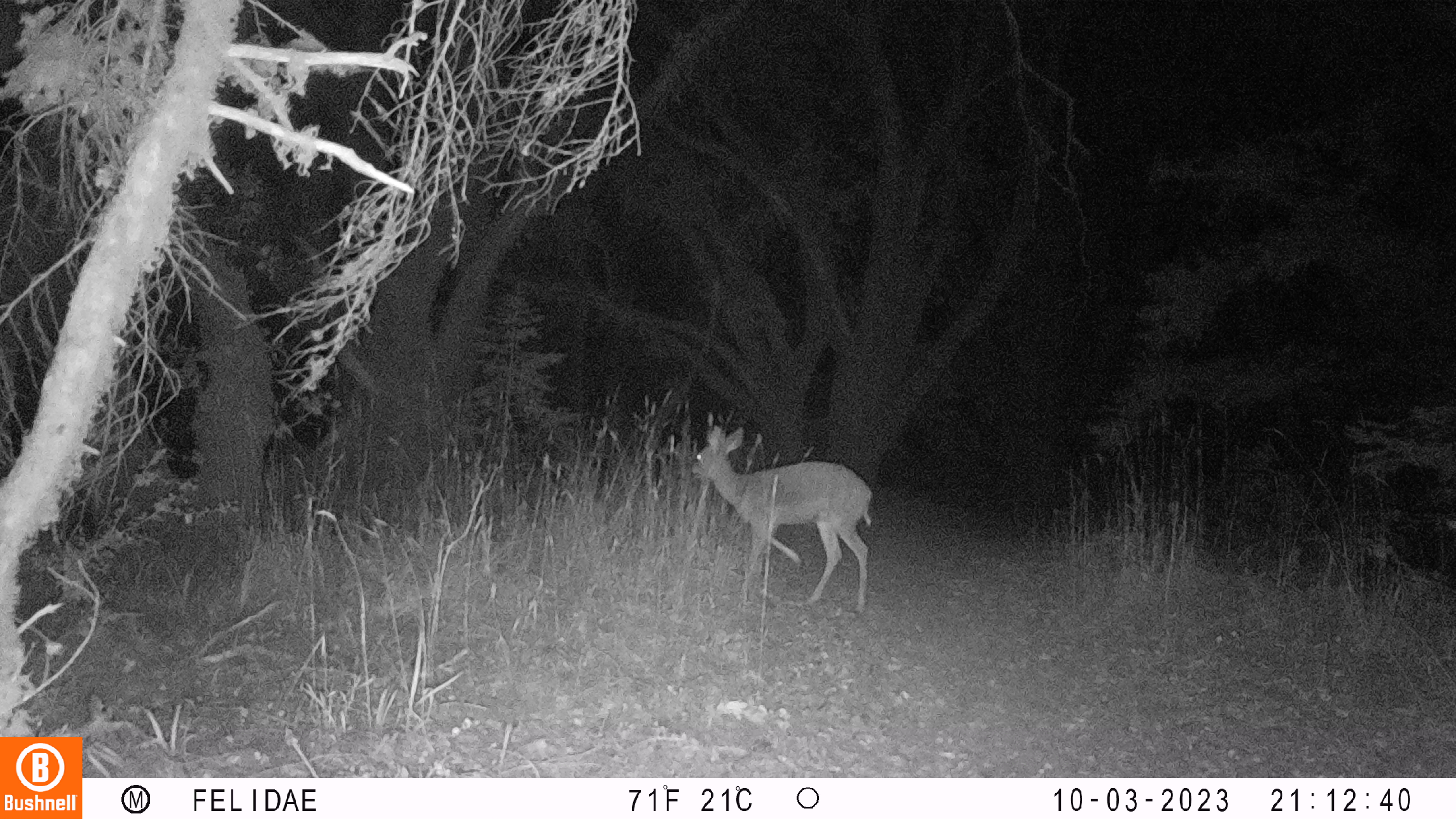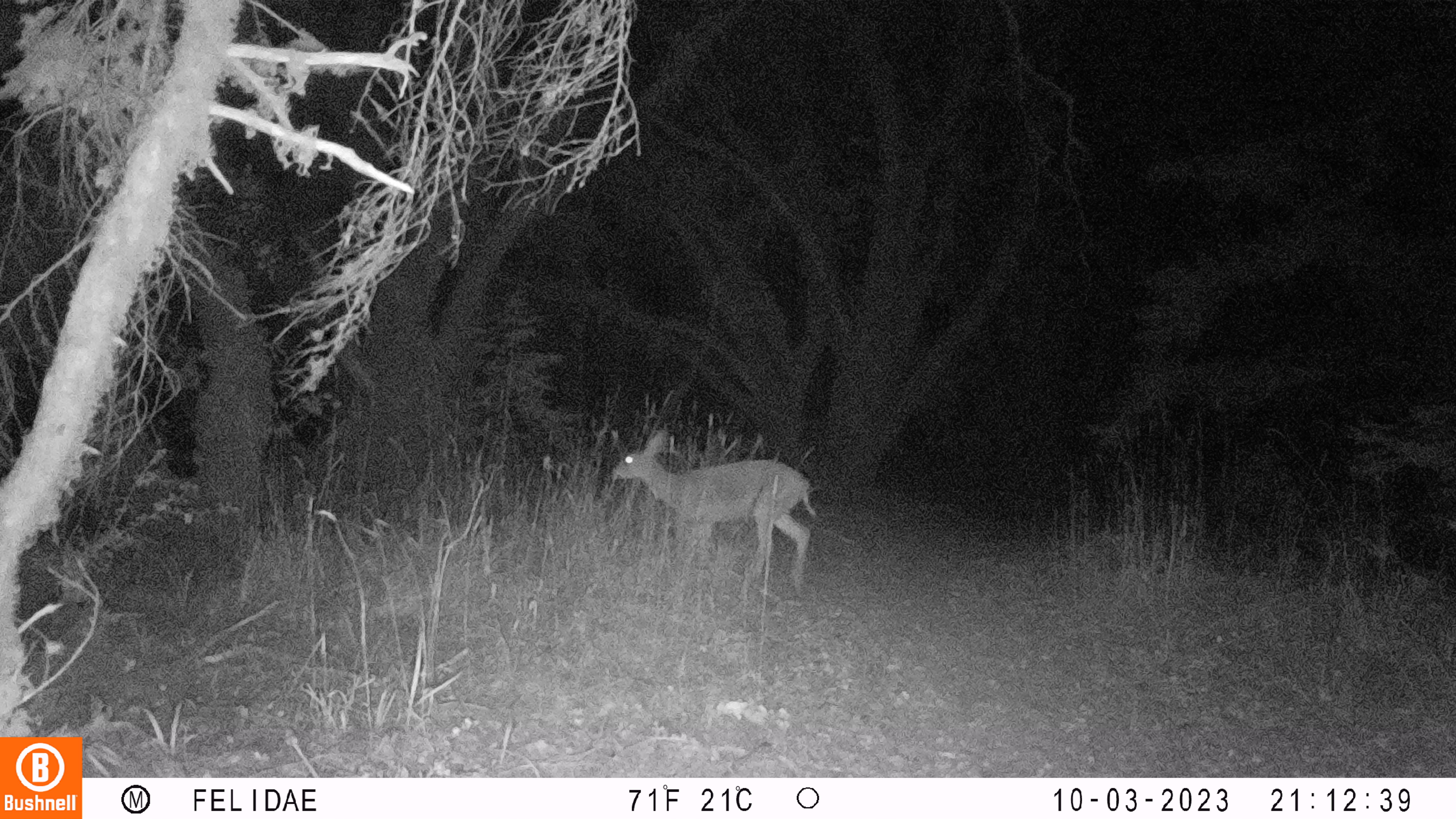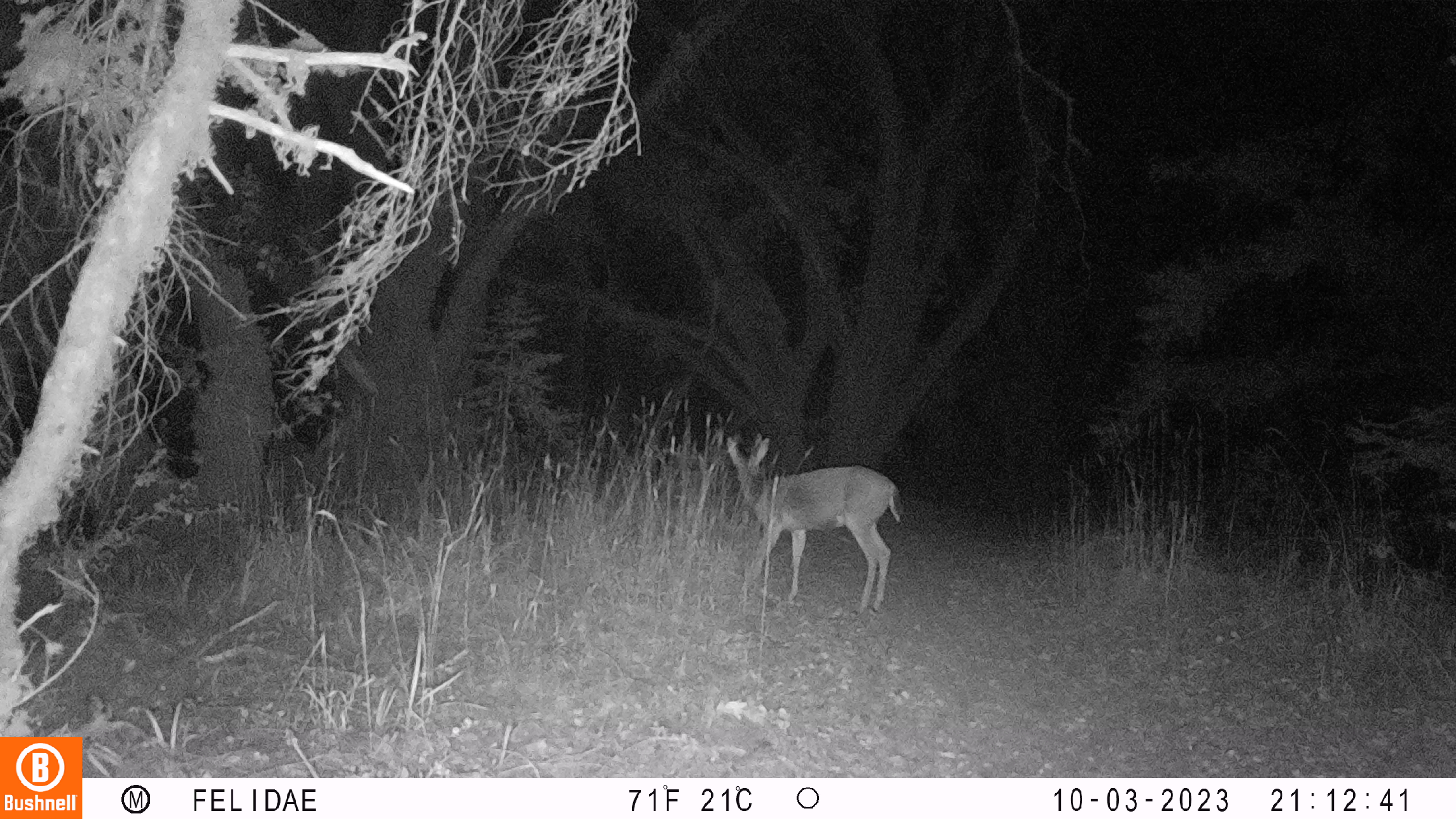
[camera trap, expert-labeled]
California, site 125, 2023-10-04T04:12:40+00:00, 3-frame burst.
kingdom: Animalia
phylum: Chordata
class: Mammalia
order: Artiodactyla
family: Cervidae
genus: Odocoileus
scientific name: Odocoileus hemionus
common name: mule deer